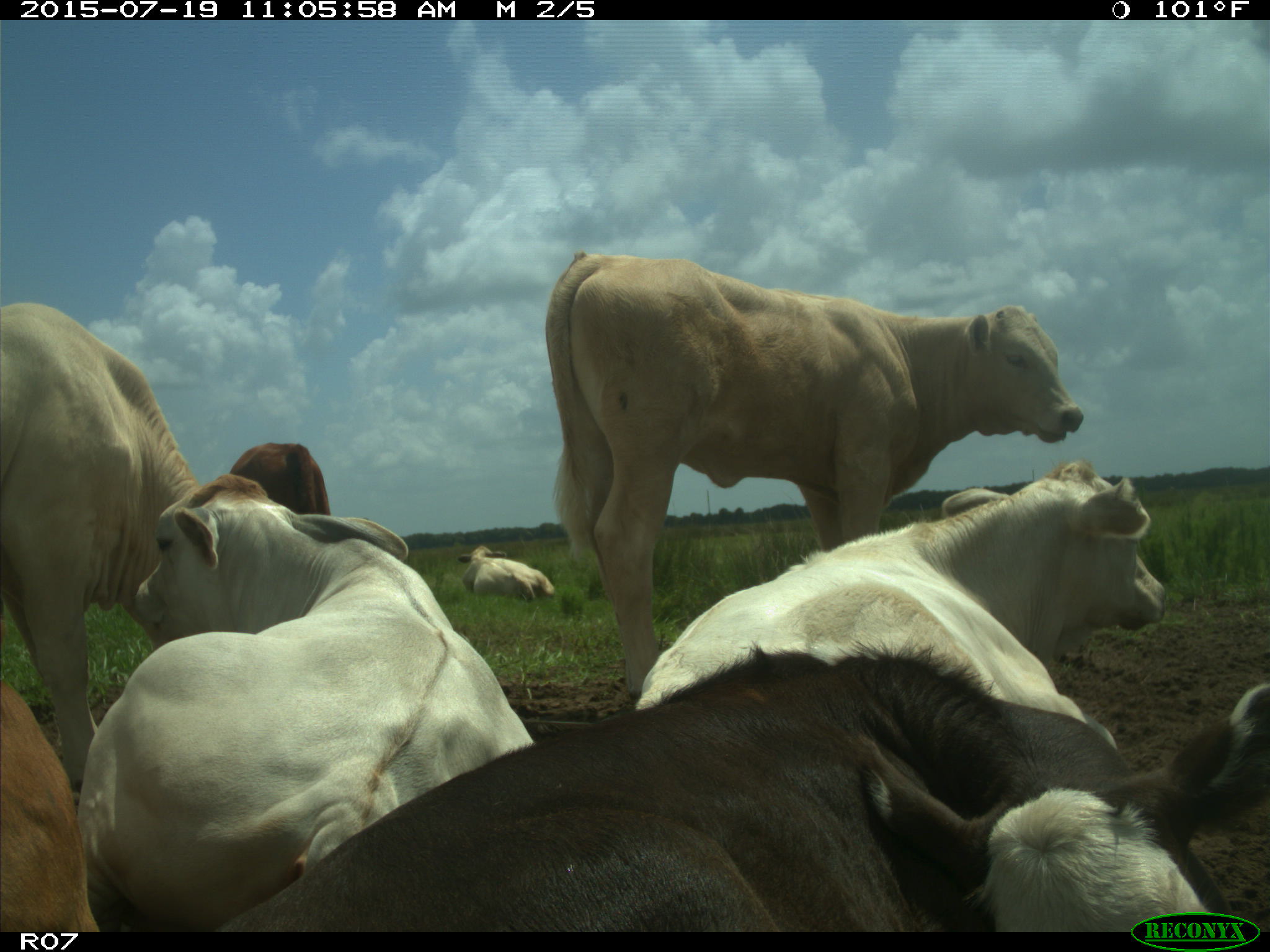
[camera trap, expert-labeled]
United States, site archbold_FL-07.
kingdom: Animalia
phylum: Chordata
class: Mammalia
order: Artiodactyla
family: Bovidae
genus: Bos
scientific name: Bos taurus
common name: domestic cow